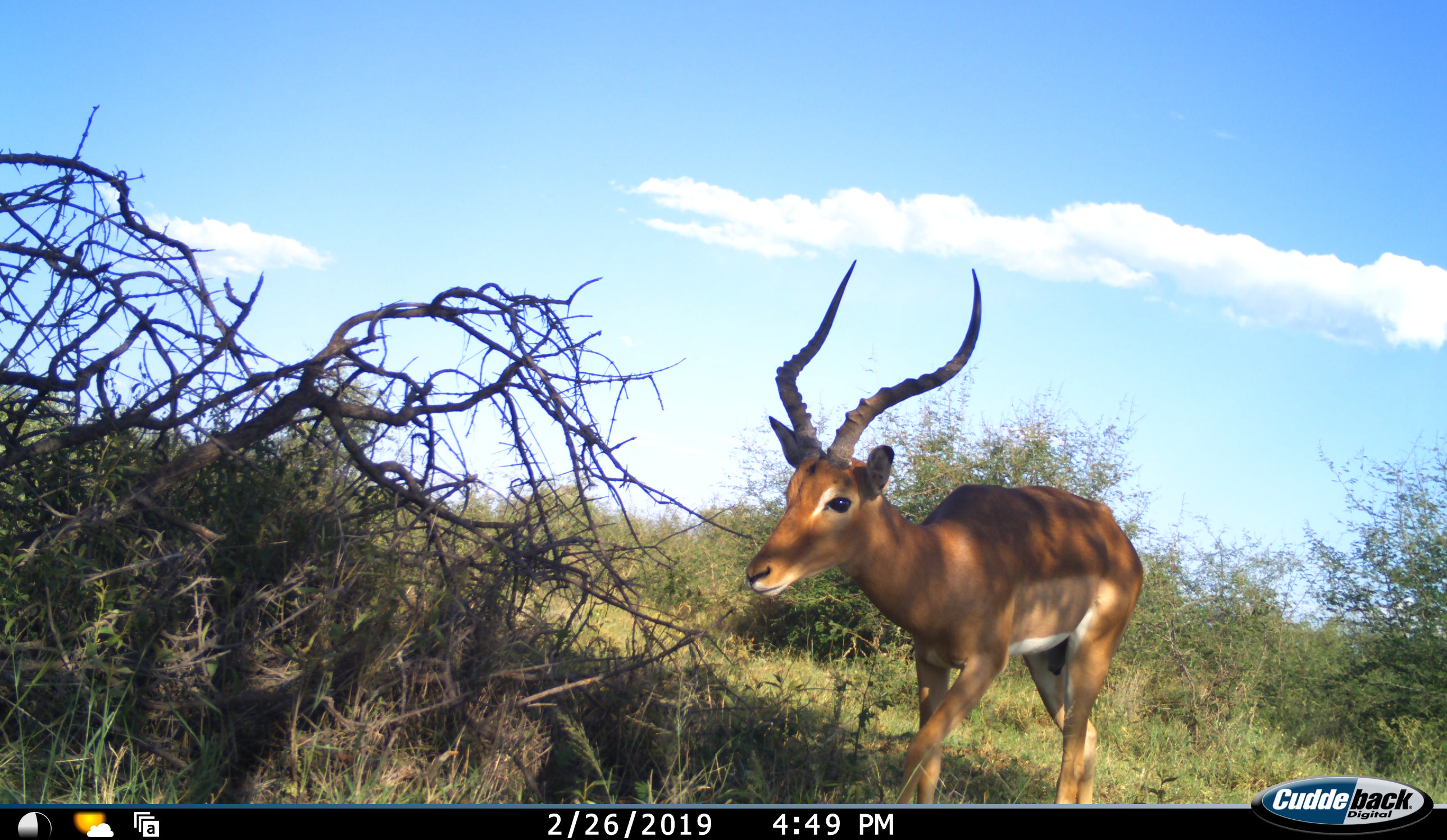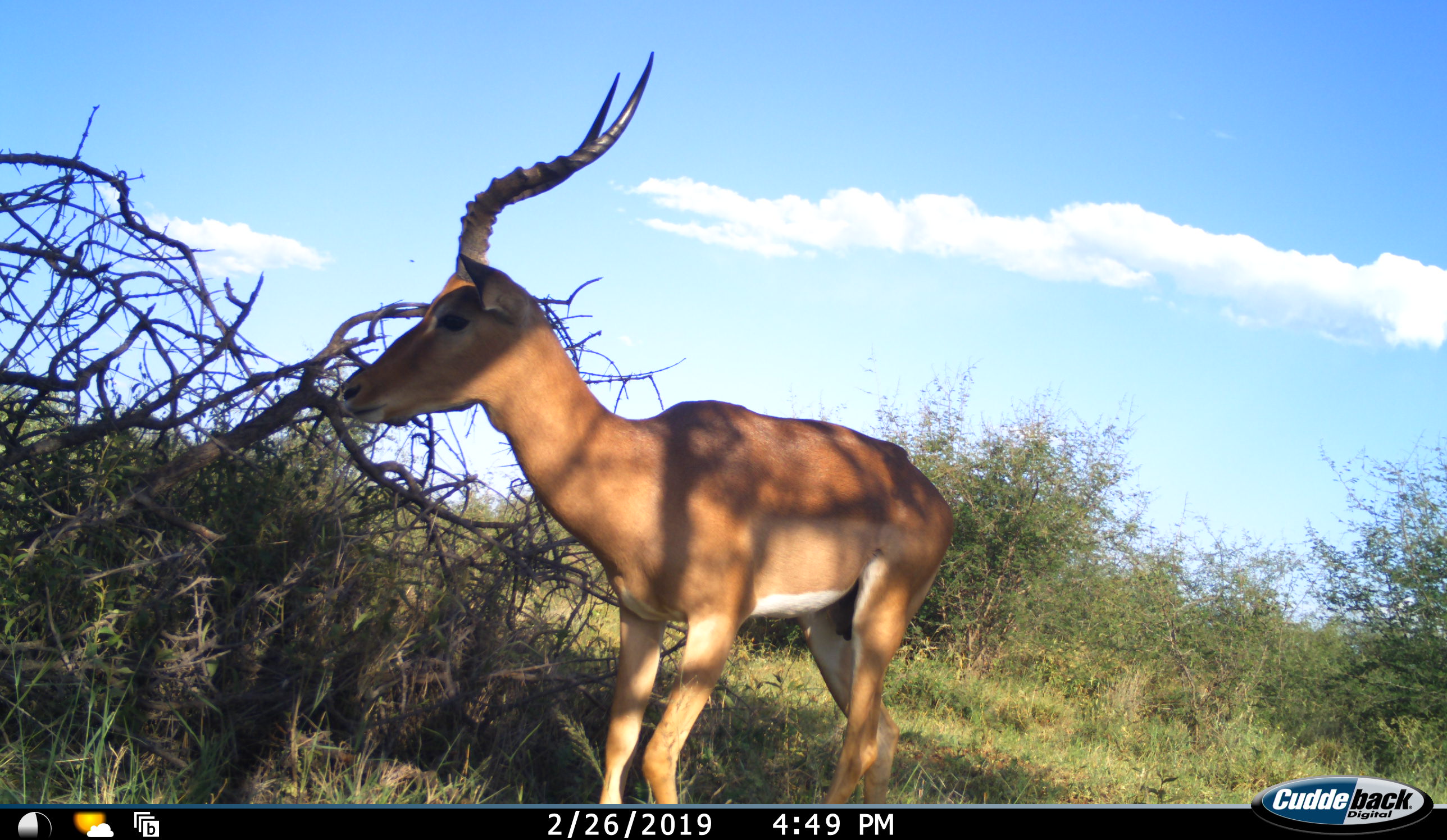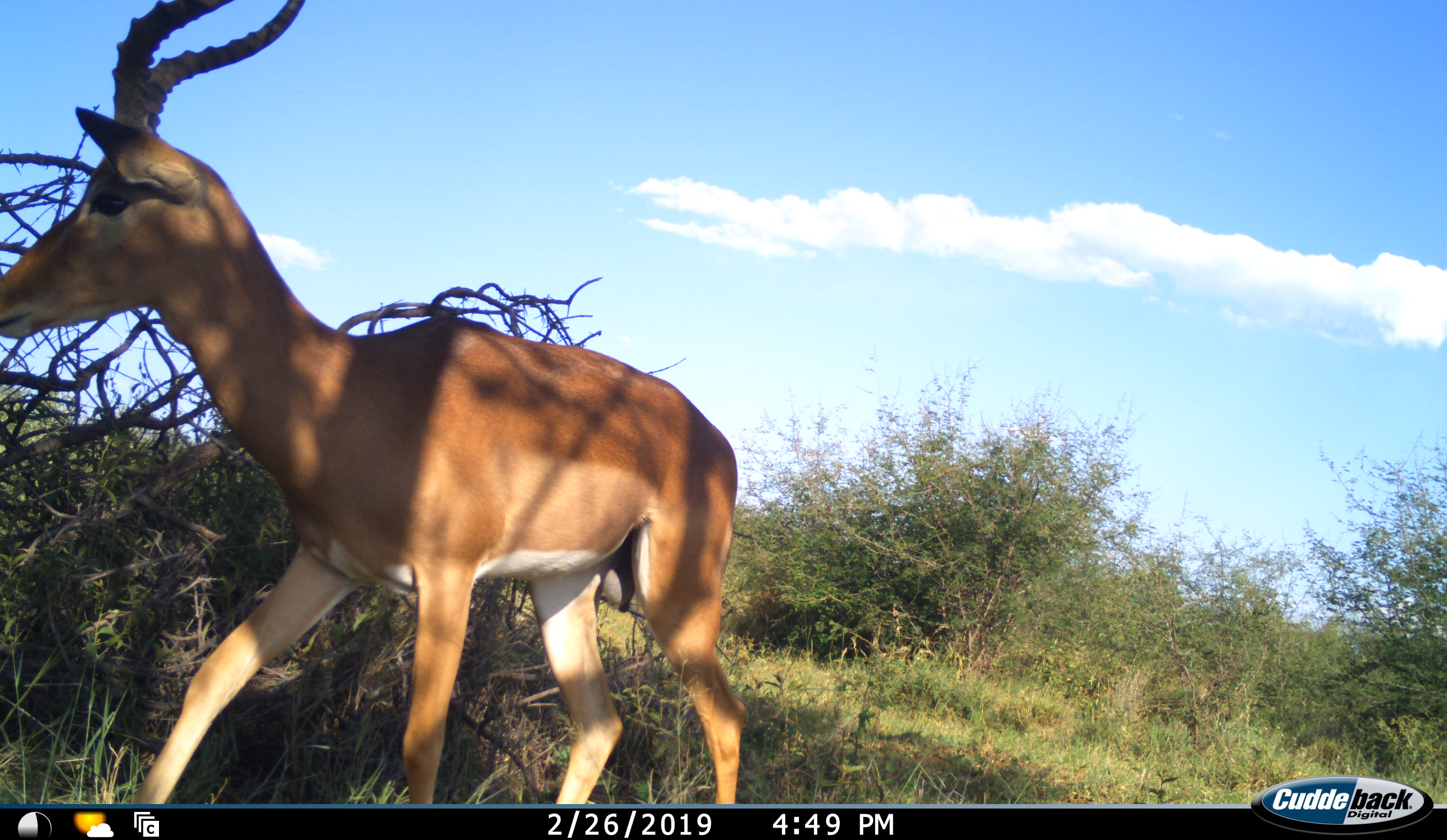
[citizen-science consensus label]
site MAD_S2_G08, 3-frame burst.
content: unidentified animal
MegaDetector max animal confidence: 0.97